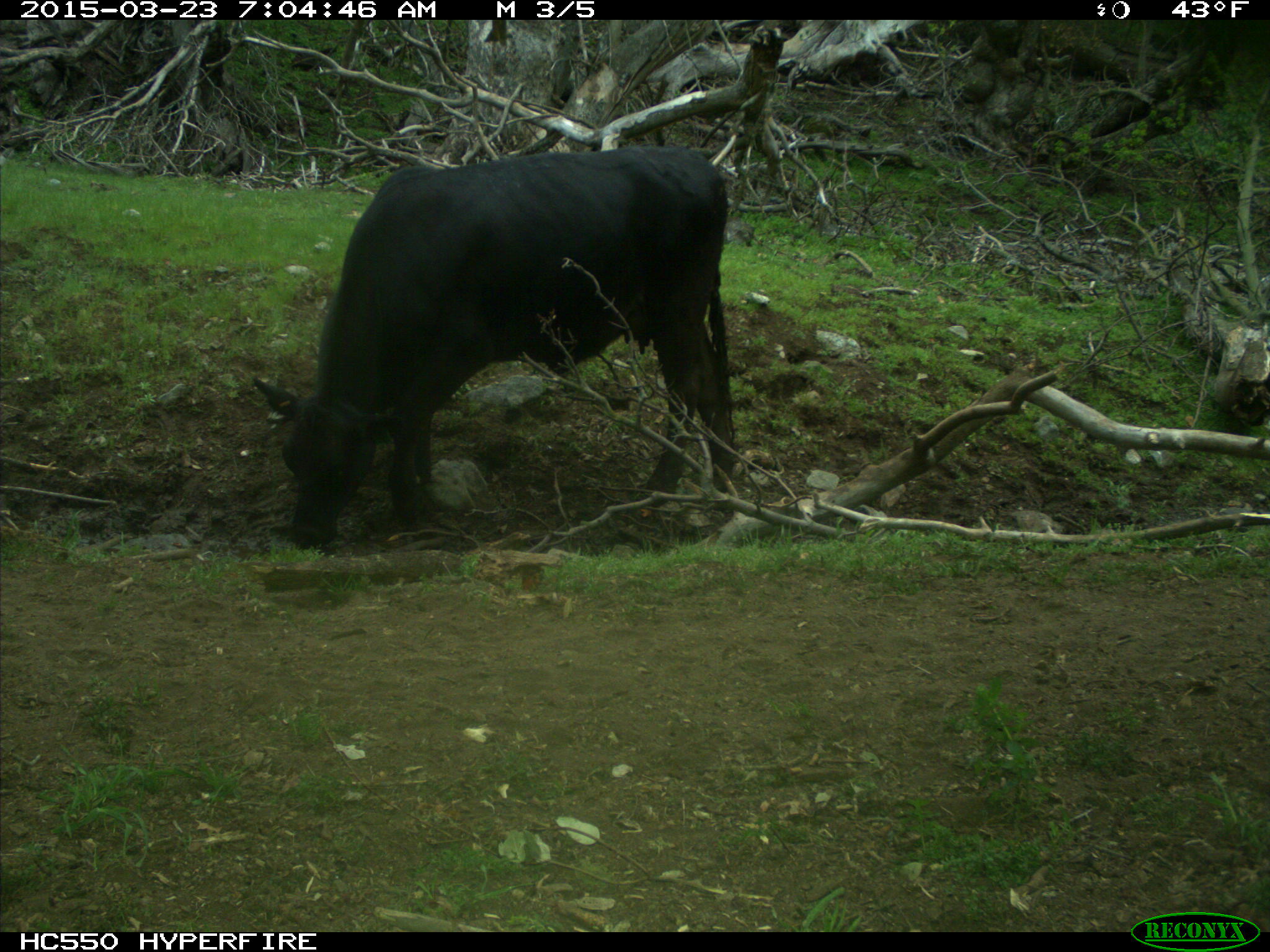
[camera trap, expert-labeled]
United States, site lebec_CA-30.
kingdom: Animalia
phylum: Chordata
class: Mammalia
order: Artiodactyla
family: Bovidae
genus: Bos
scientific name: Bos taurus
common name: domestic cow